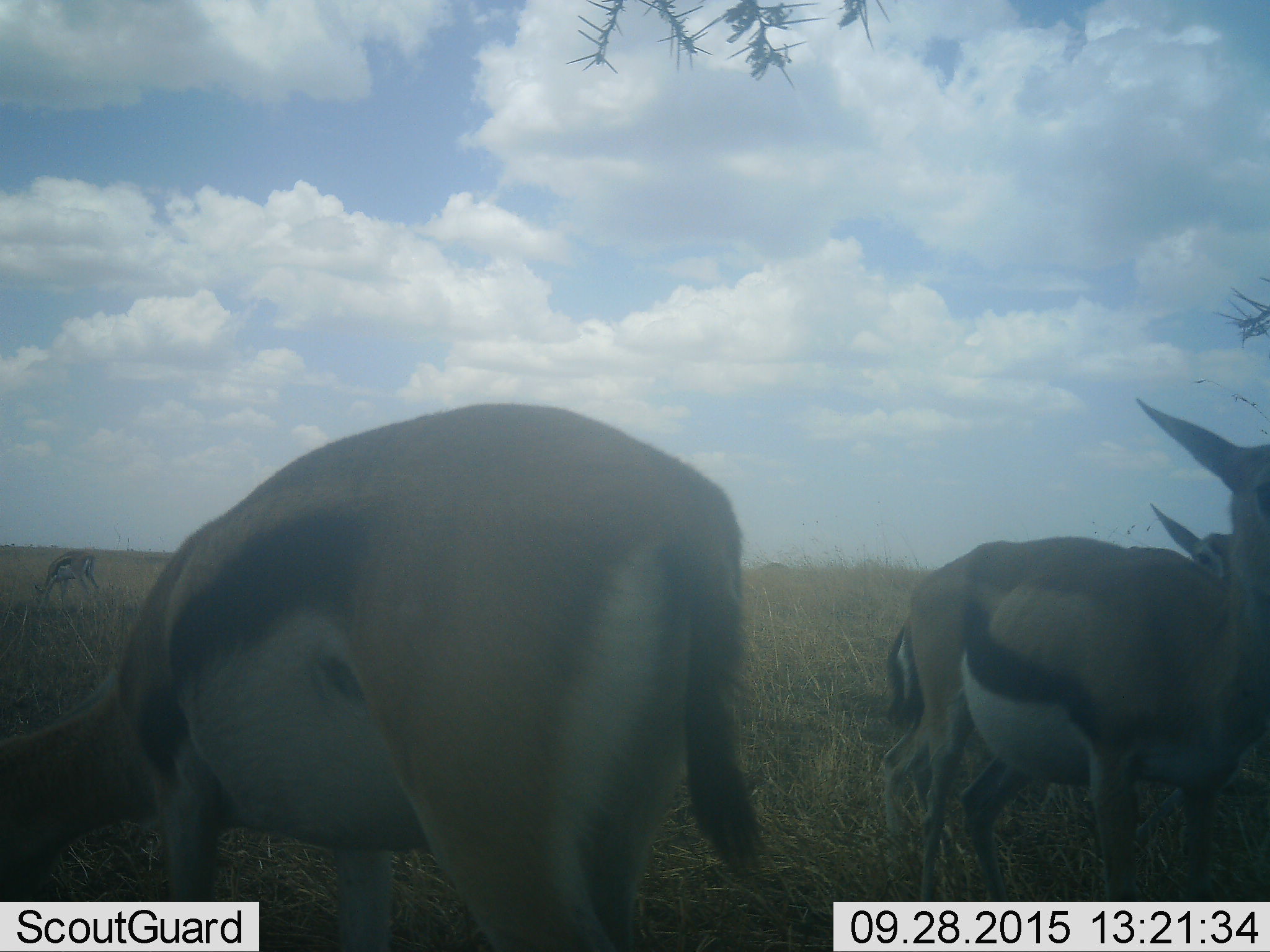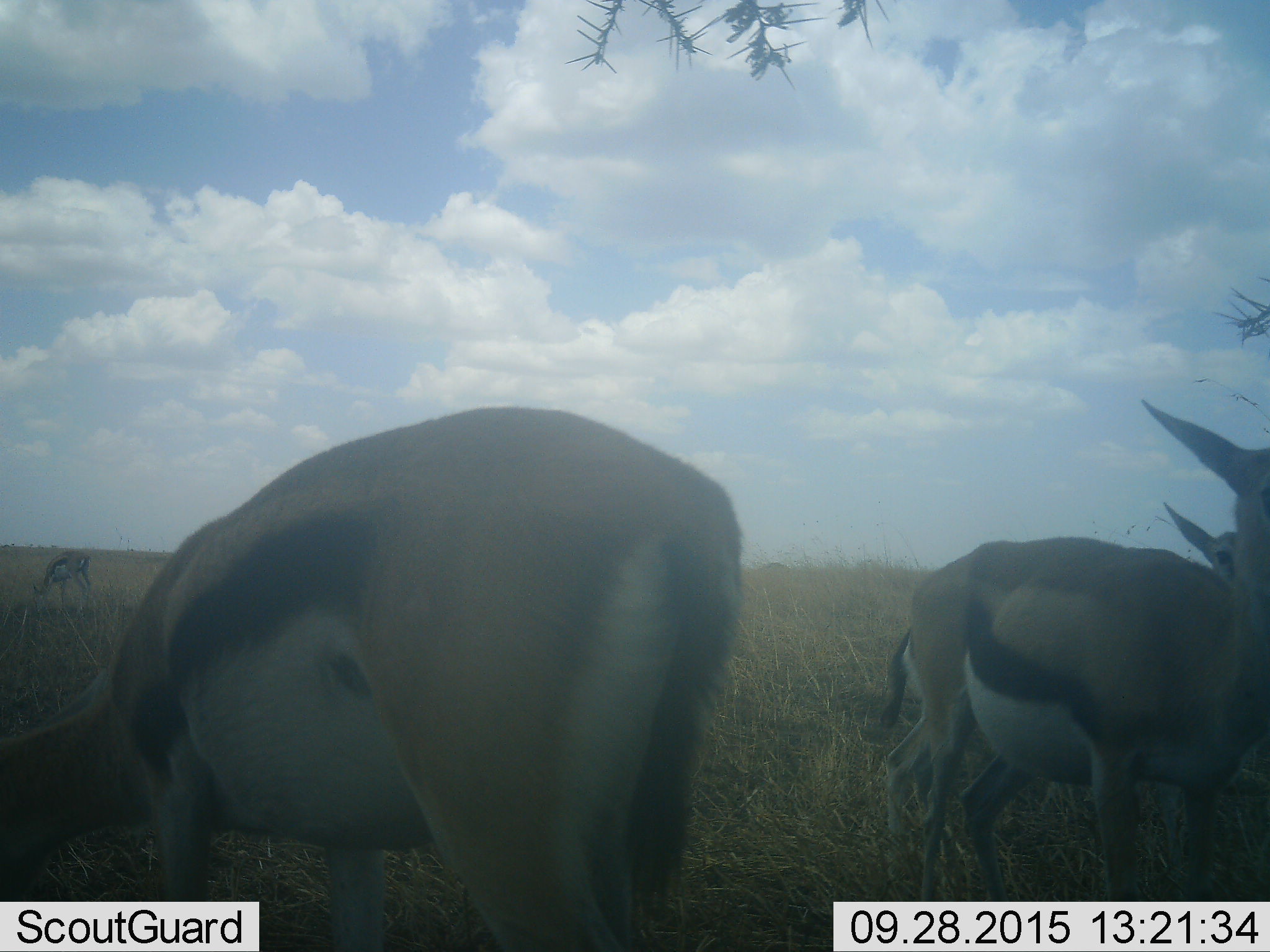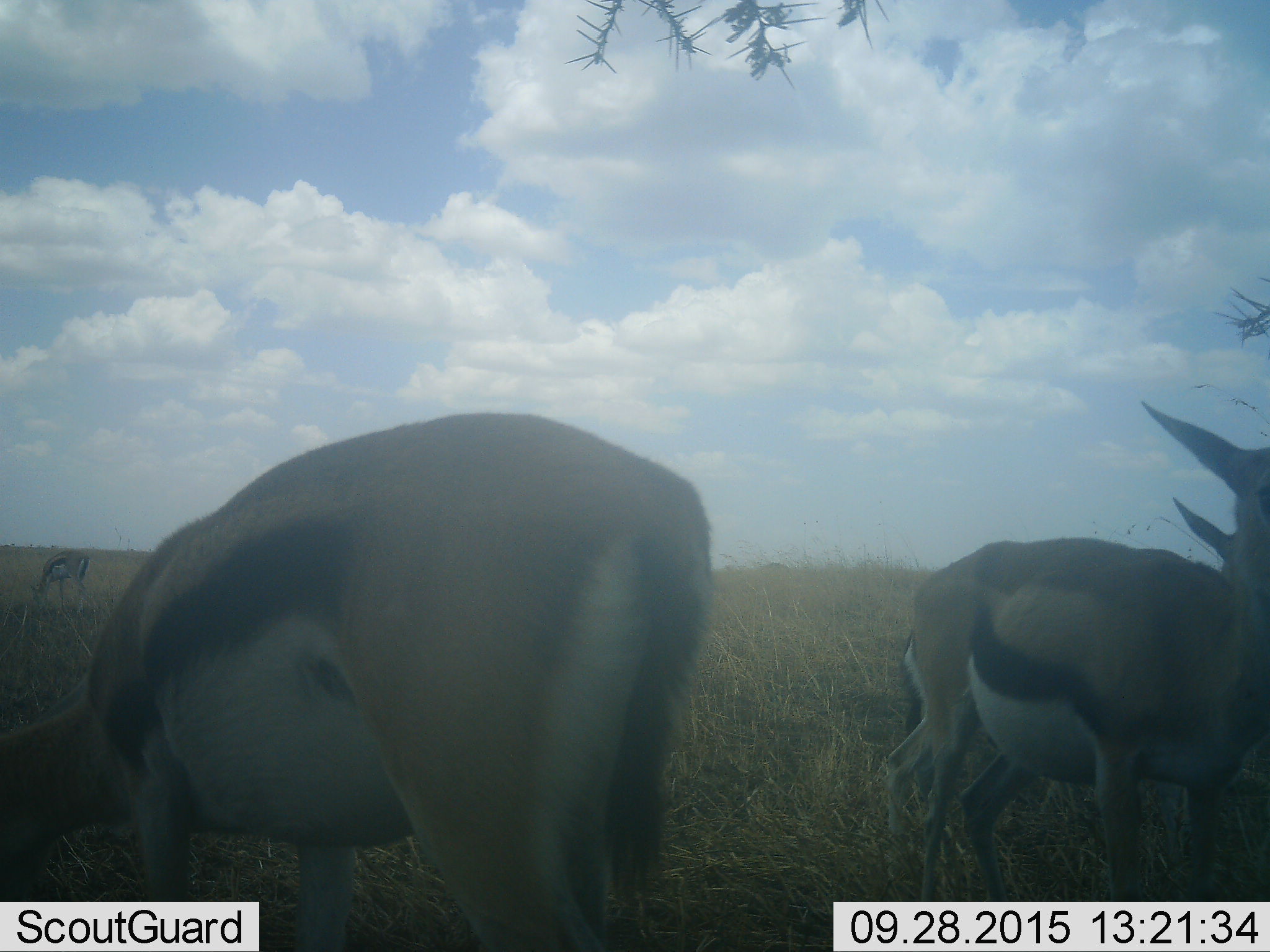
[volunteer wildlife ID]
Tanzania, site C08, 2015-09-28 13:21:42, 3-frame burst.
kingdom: Animalia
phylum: Chordata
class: Mammalia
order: Artiodactyla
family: Bovidae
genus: Eudorcas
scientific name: Eudorcas thomsonii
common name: thomson's gazelle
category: gazellethomsons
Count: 4.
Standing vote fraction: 93%.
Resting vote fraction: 14%.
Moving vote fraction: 21%.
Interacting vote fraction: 7%.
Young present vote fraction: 7%.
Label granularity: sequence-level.